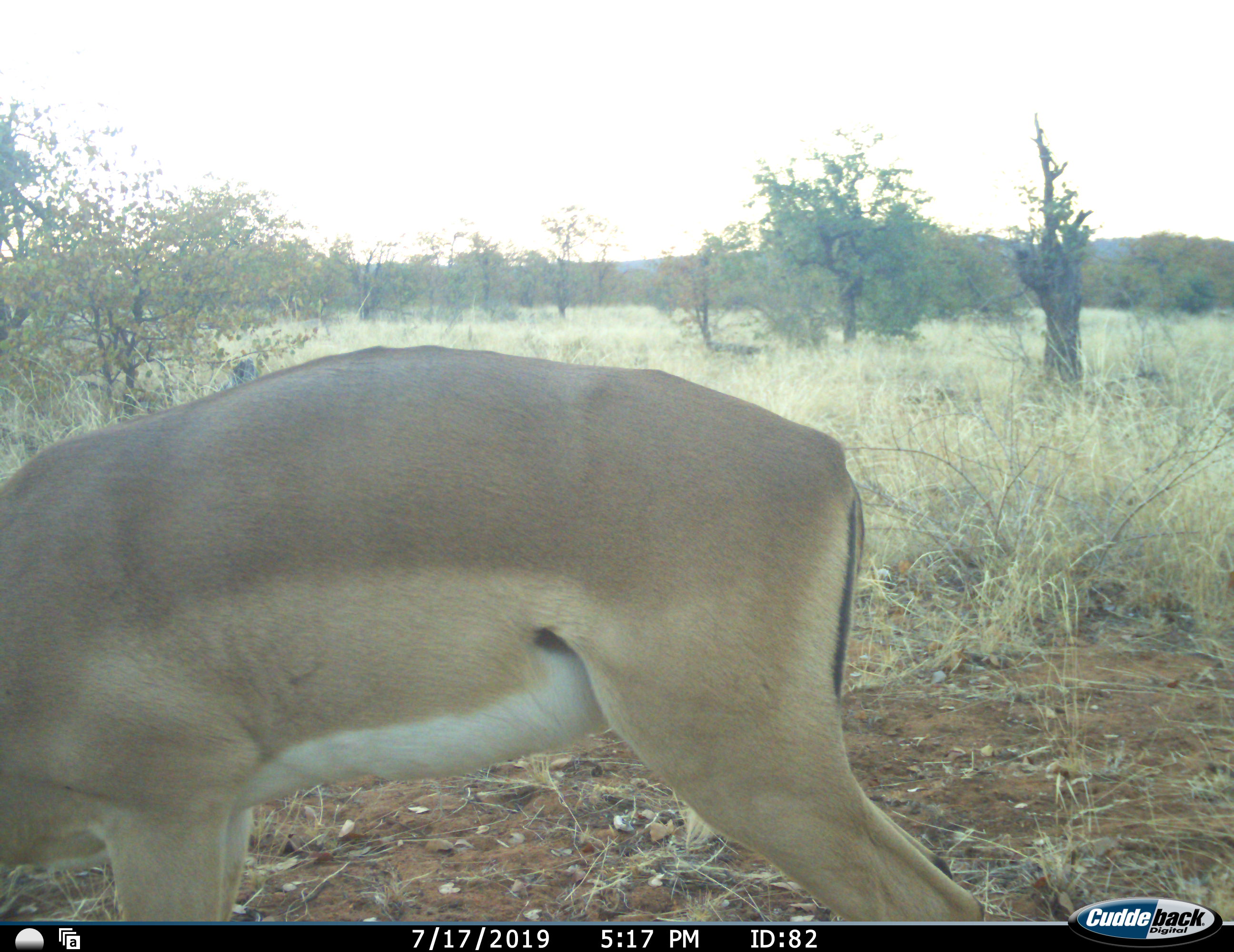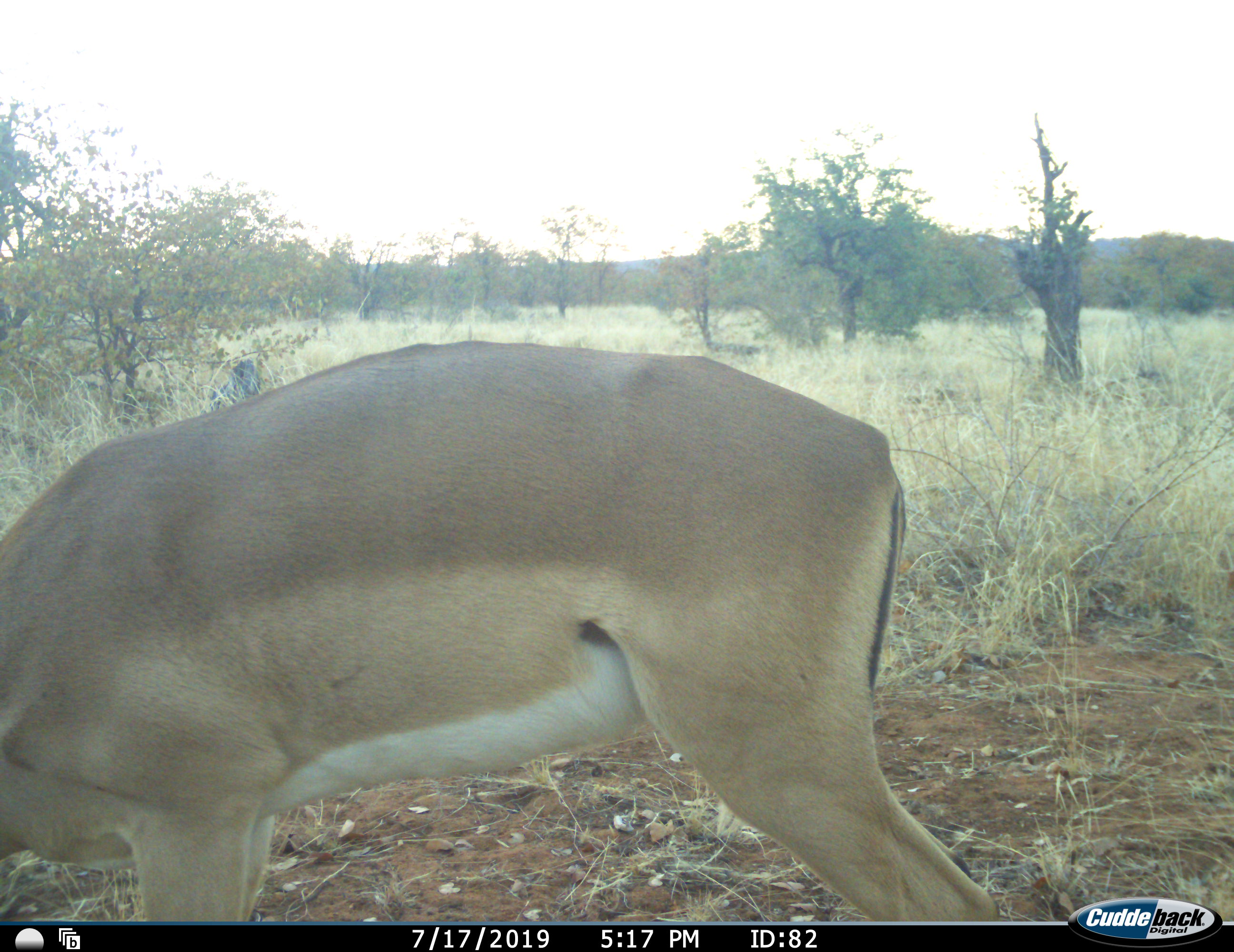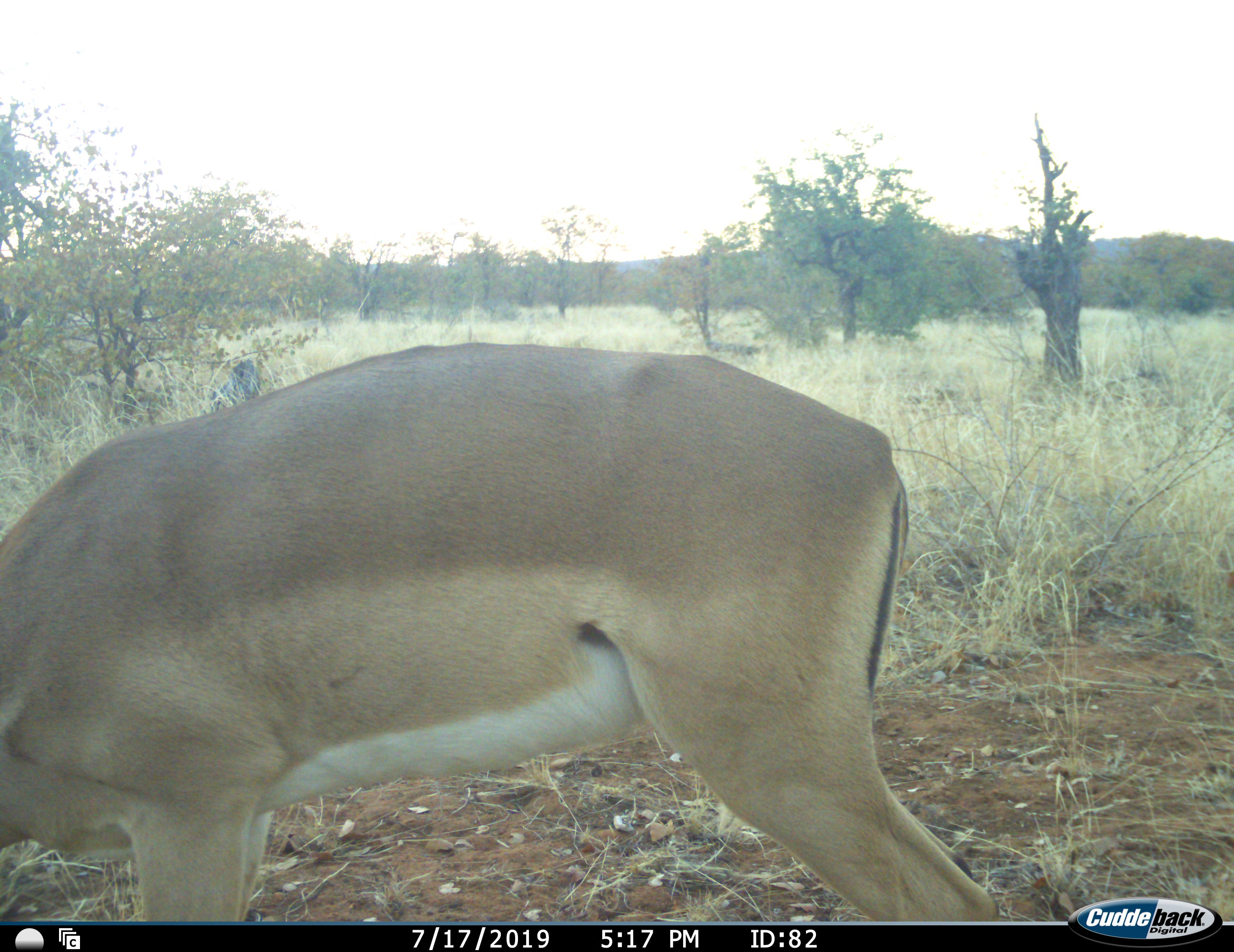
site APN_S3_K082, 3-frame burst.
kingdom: Animalia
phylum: Chordata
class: Mammalia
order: Artiodactyla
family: Bovidae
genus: Aepyceros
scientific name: Aepyceros melampus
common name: impala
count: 1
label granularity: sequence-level